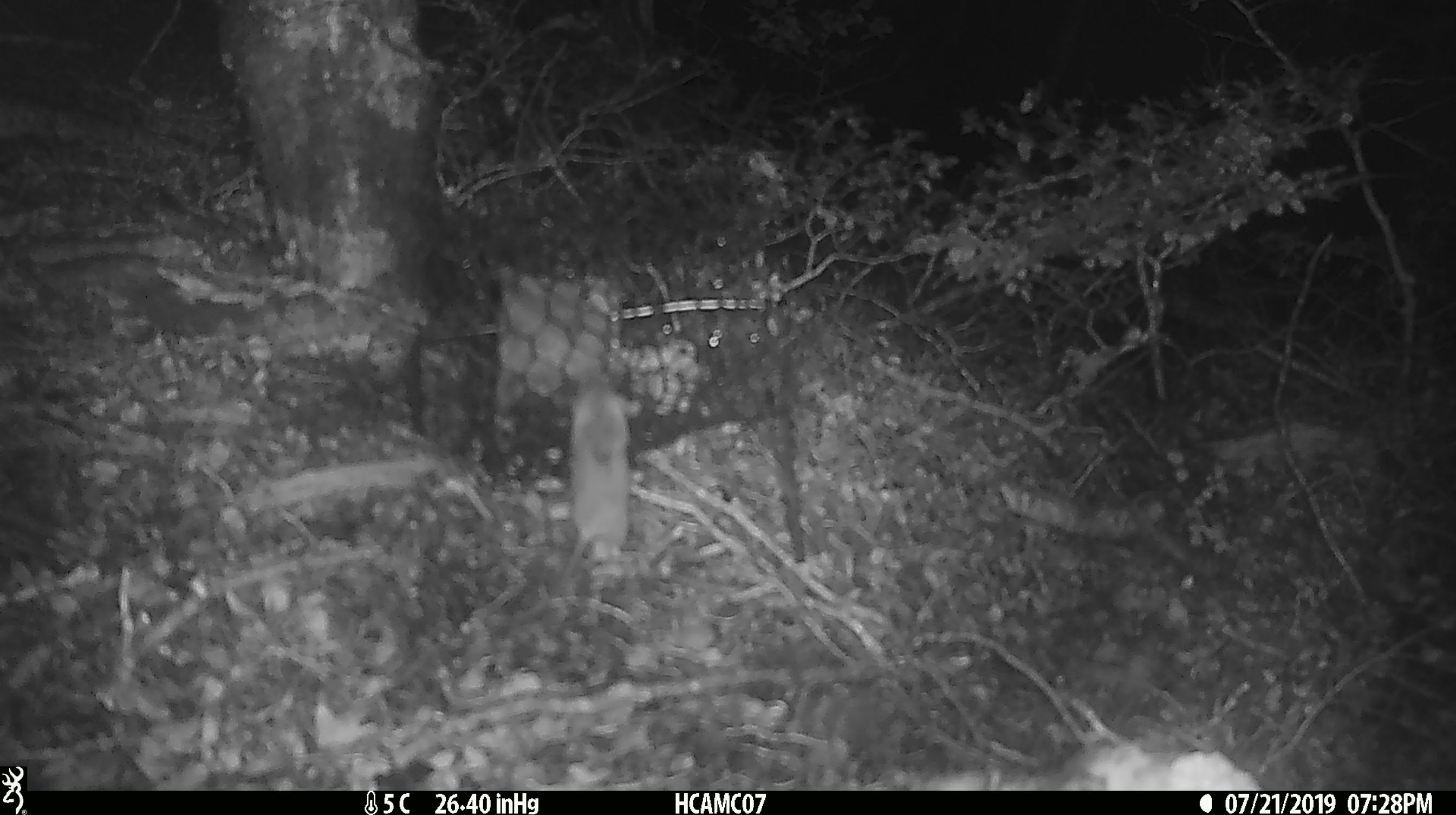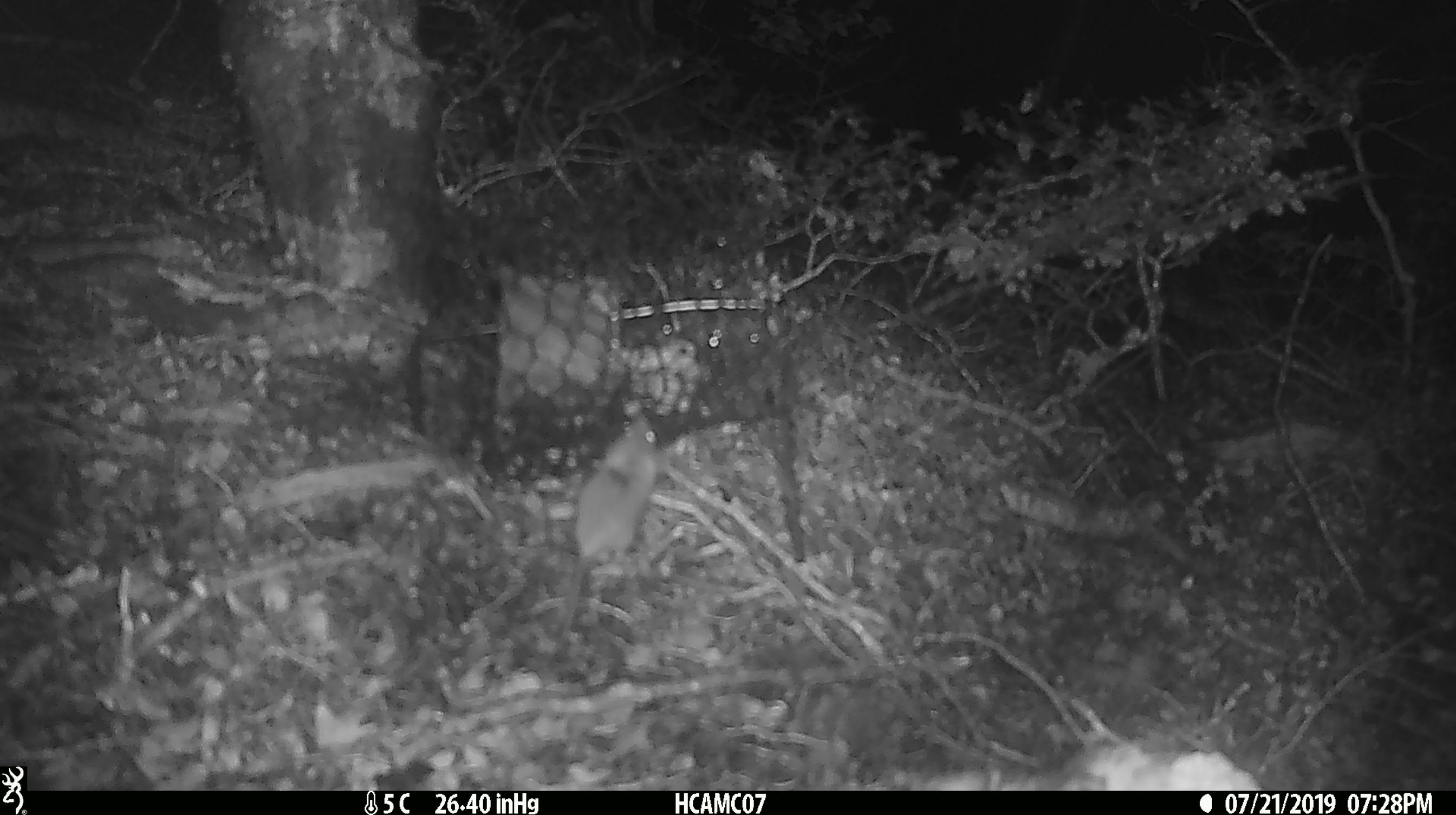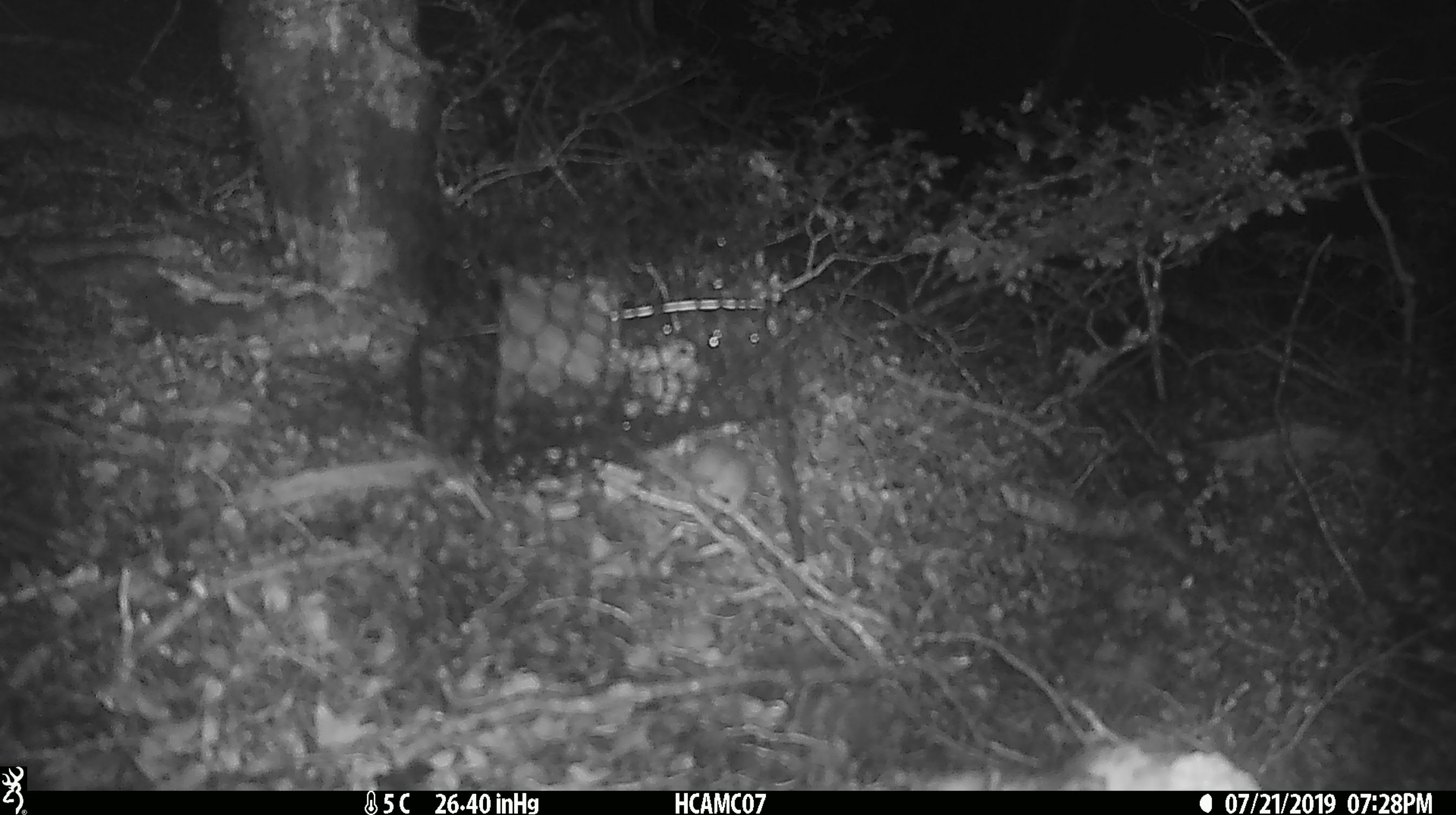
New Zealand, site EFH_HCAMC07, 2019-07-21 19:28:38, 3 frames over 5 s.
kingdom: Animalia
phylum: Chordata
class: Mammalia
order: Rodentia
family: Muridae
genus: Mus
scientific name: Mus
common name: mouse